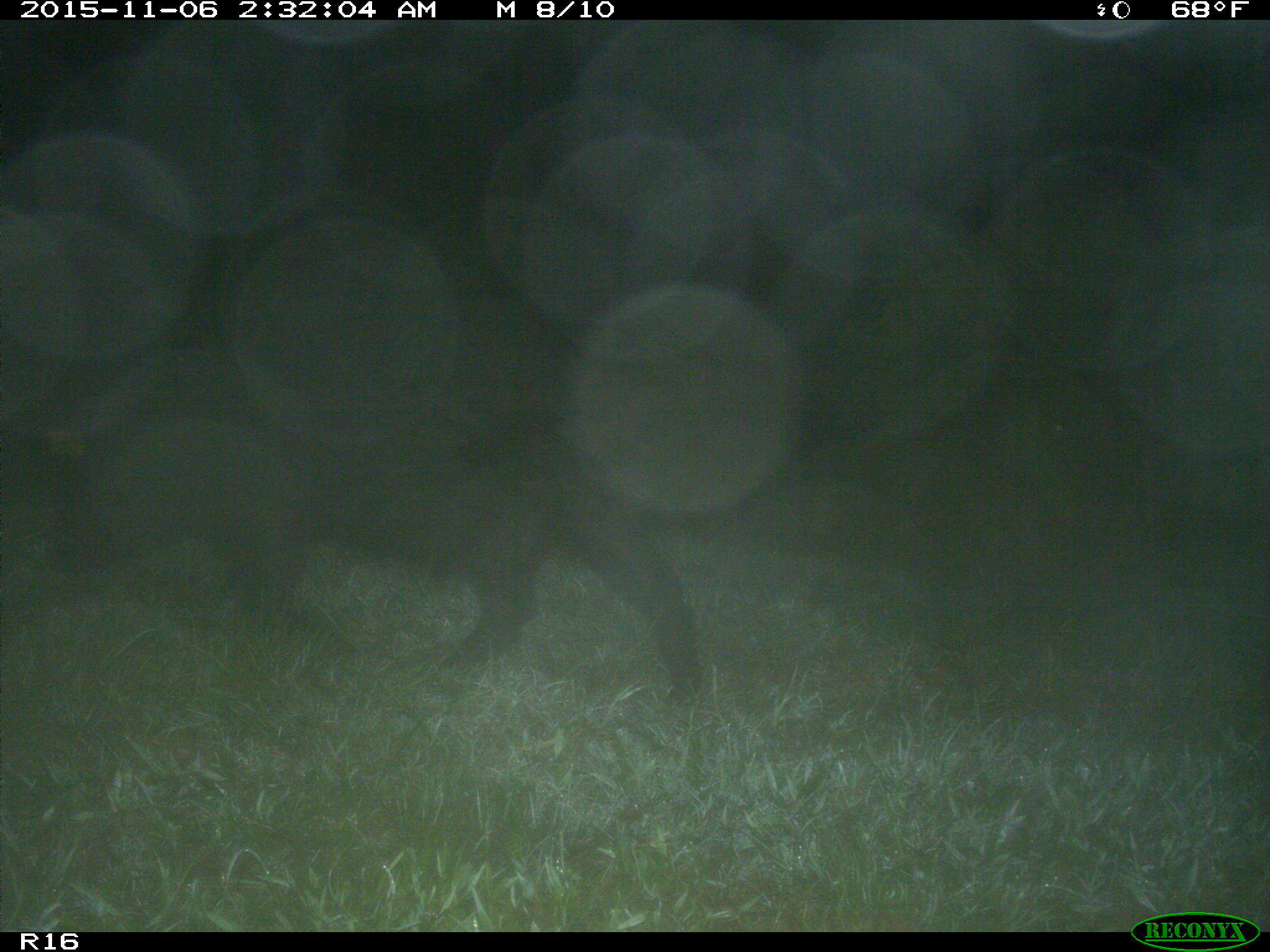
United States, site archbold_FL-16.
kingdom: Animalia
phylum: Chordata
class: Mammalia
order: Artiodactyla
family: Suidae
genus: Sus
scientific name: Sus scrofa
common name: wild boar